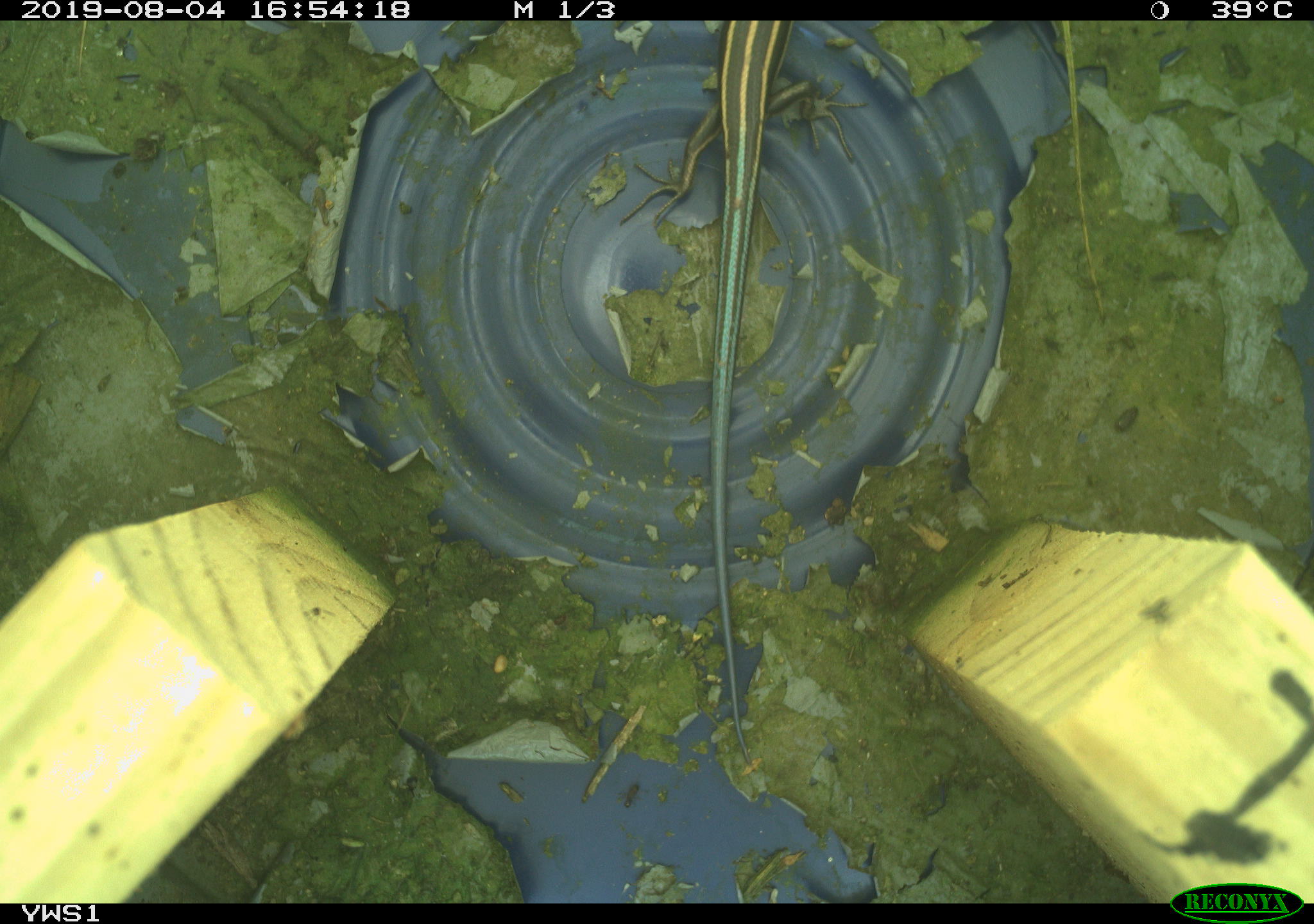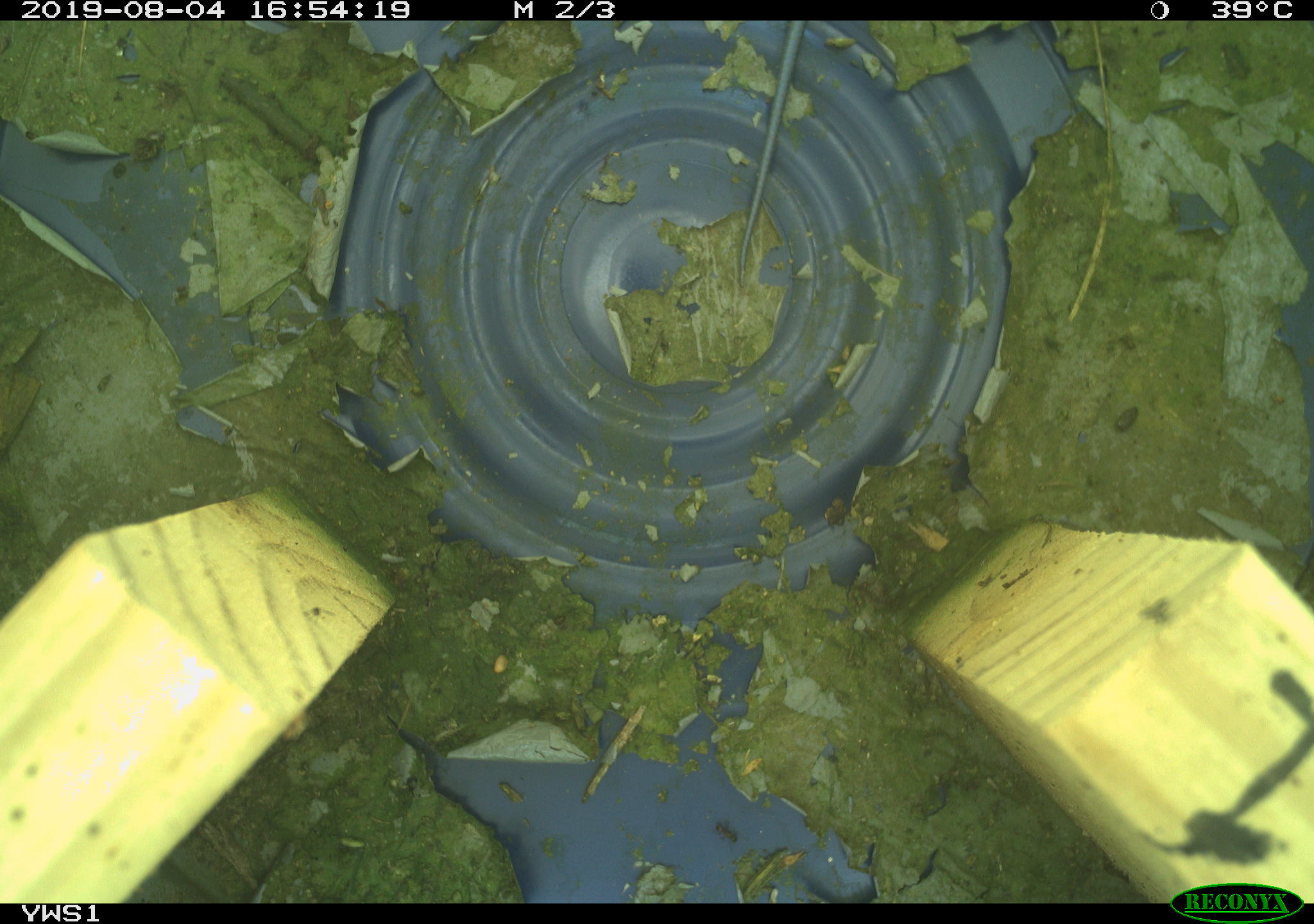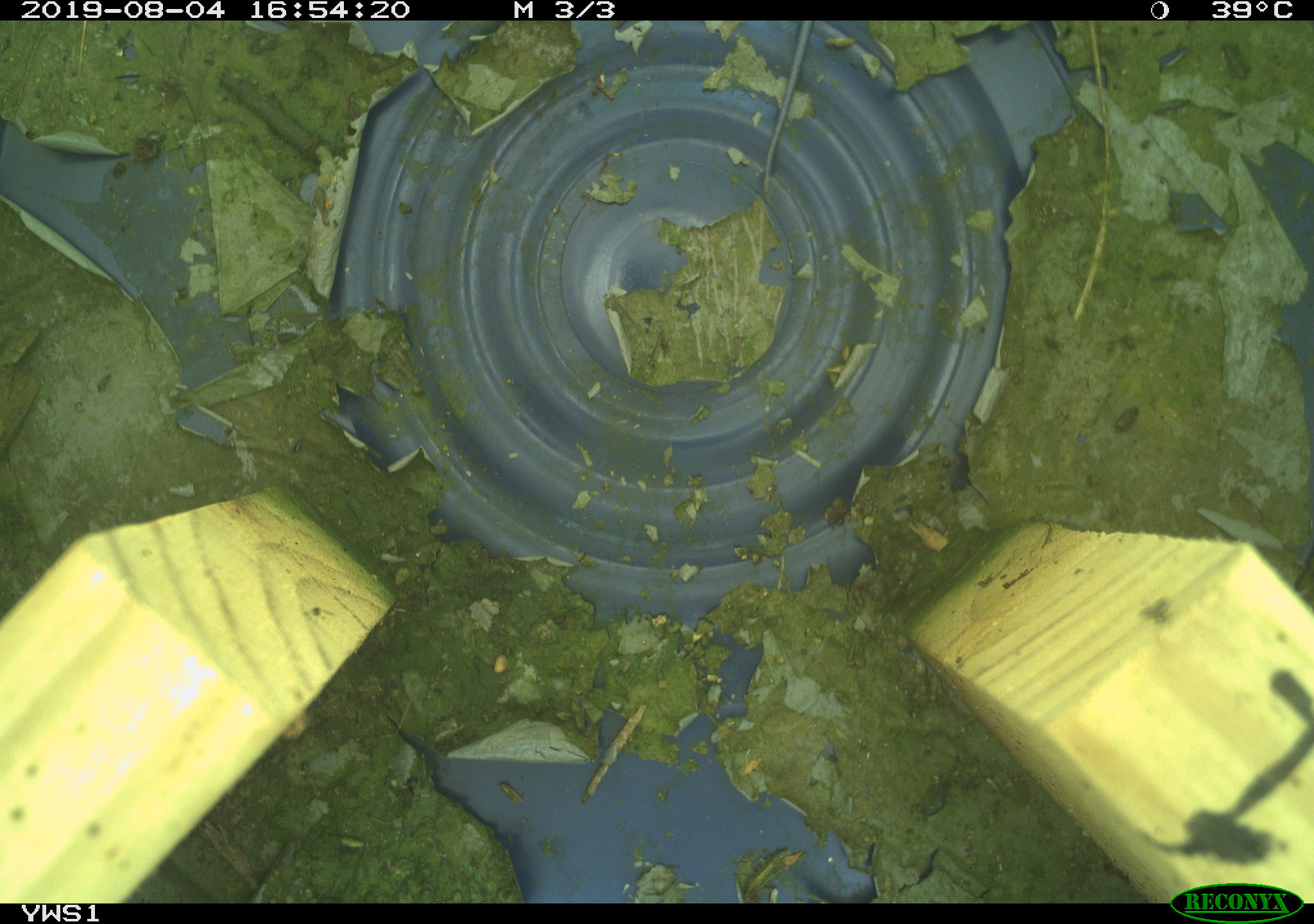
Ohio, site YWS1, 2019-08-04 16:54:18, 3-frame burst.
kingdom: Animalia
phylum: Chordata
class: Reptilia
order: Squamata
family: Scincidae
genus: Plestiodon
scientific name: Plestiodon fasciatus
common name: common five-lined skink